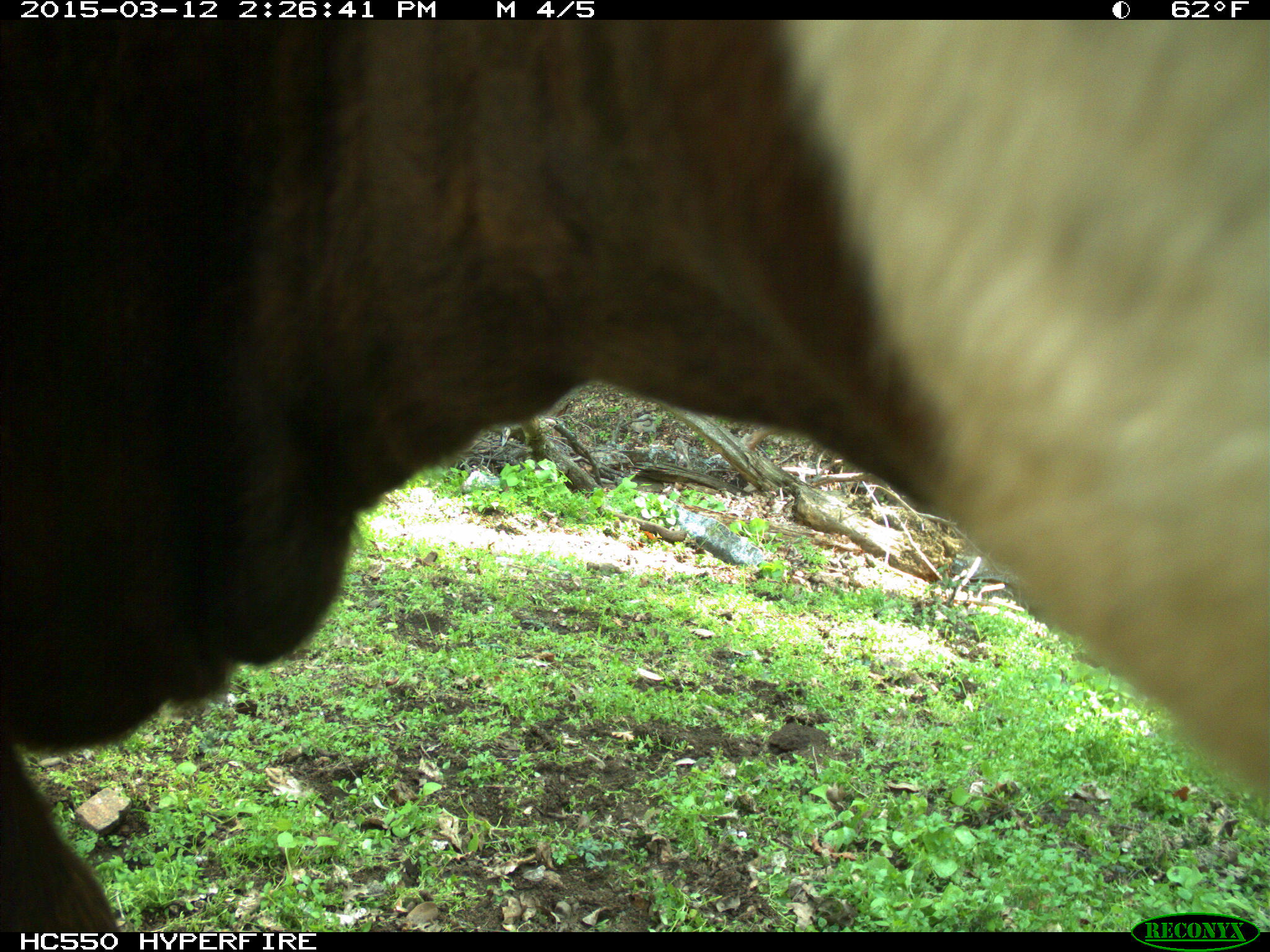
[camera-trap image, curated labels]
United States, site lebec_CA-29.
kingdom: Animalia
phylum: Chordata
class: Mammalia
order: Artiodactyla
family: Bovidae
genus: Bos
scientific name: Bos taurus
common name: domestic cow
Bos taurus (domestic cow).